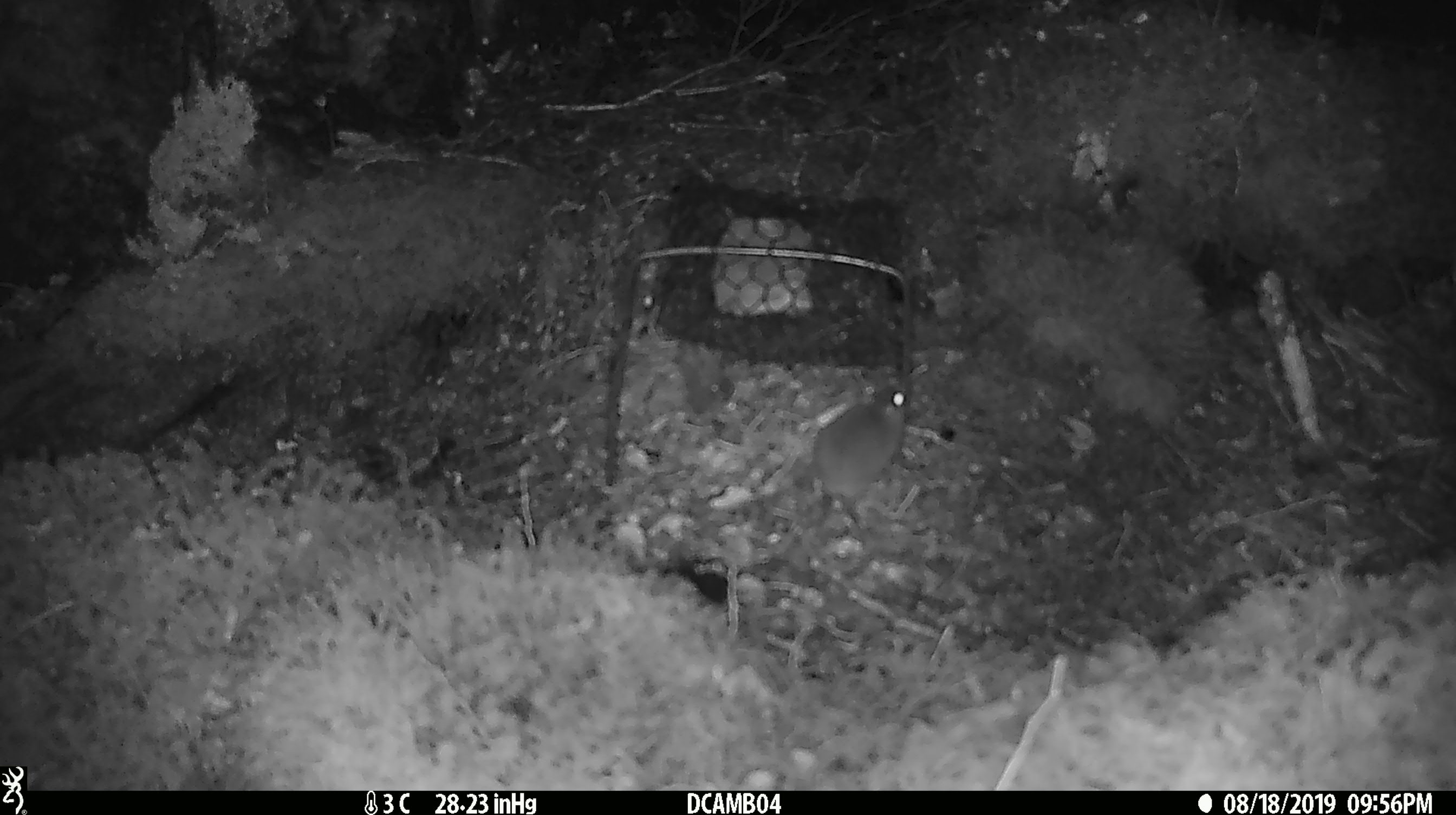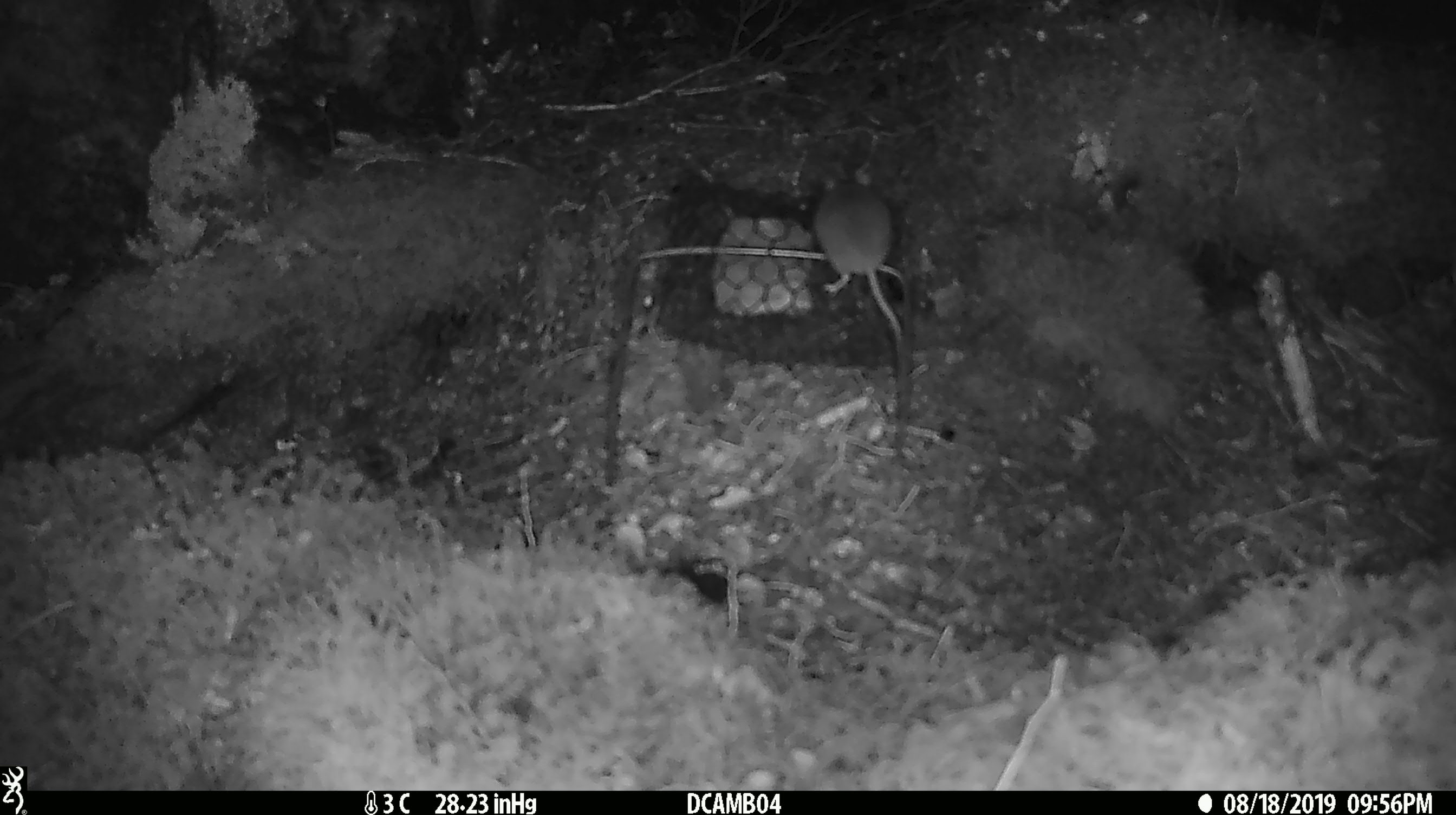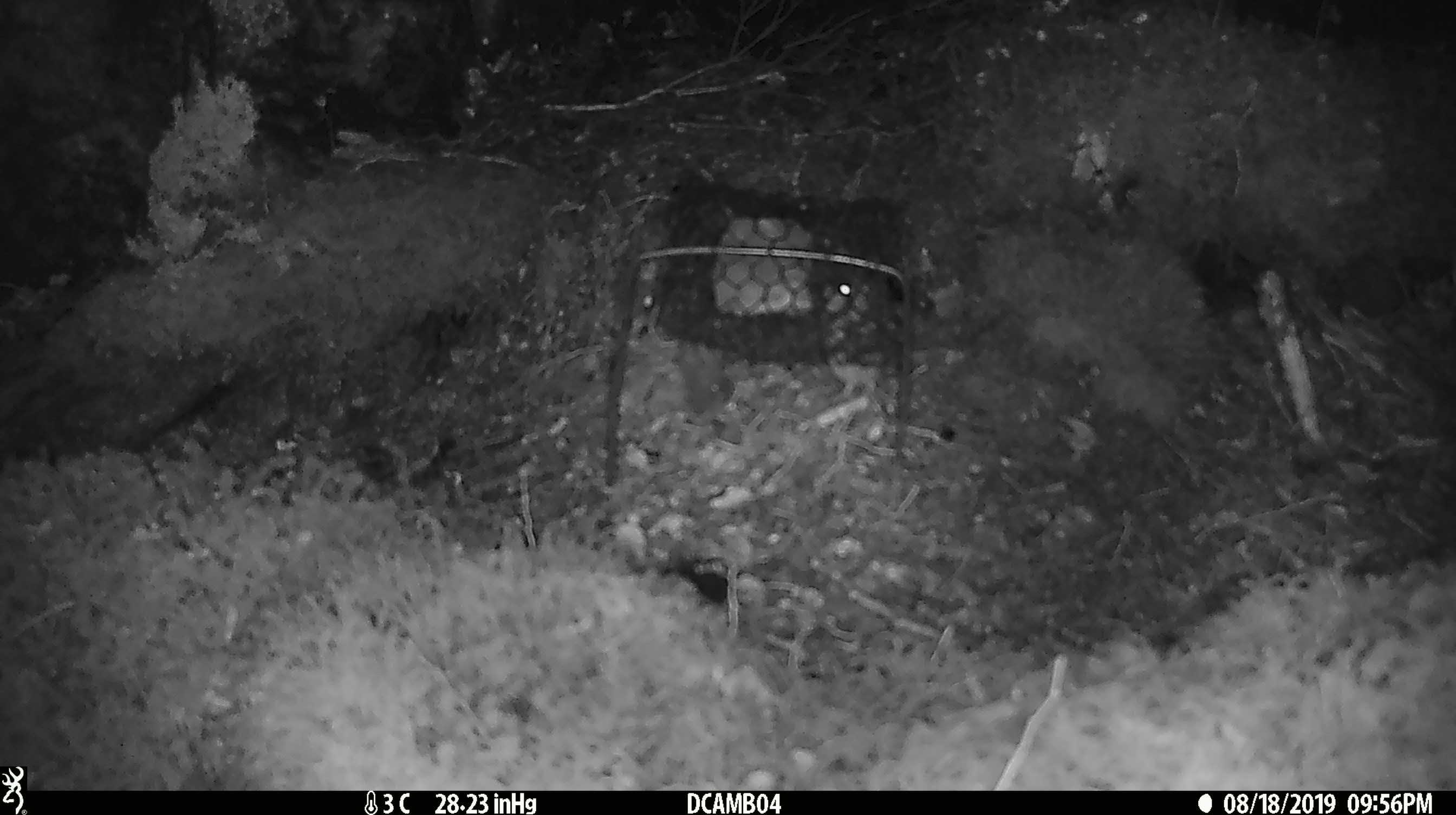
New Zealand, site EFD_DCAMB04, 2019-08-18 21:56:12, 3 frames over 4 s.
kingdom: Animalia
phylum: Chordata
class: Mammalia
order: Rodentia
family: Muridae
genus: Mus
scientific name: Mus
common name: mouse